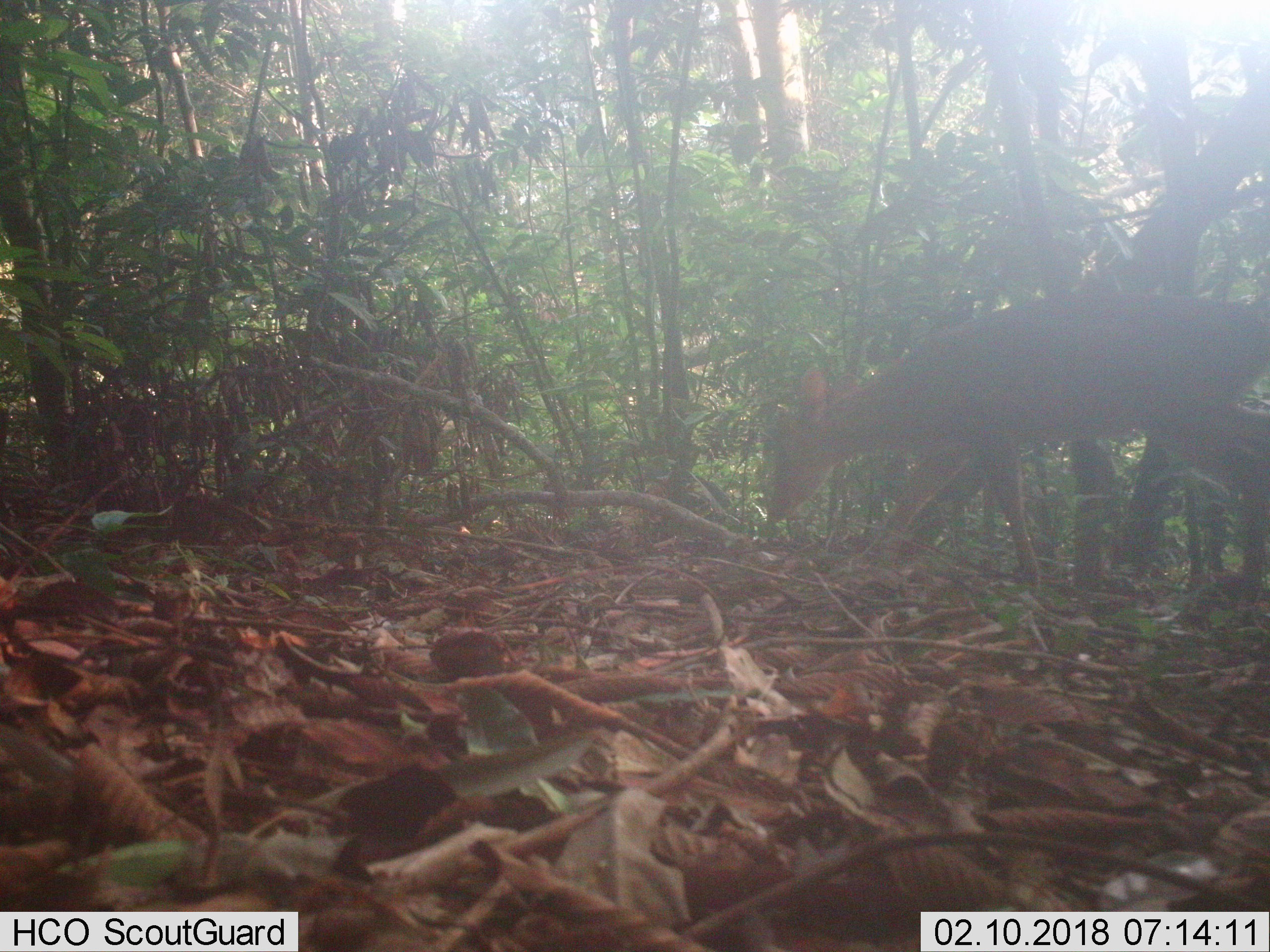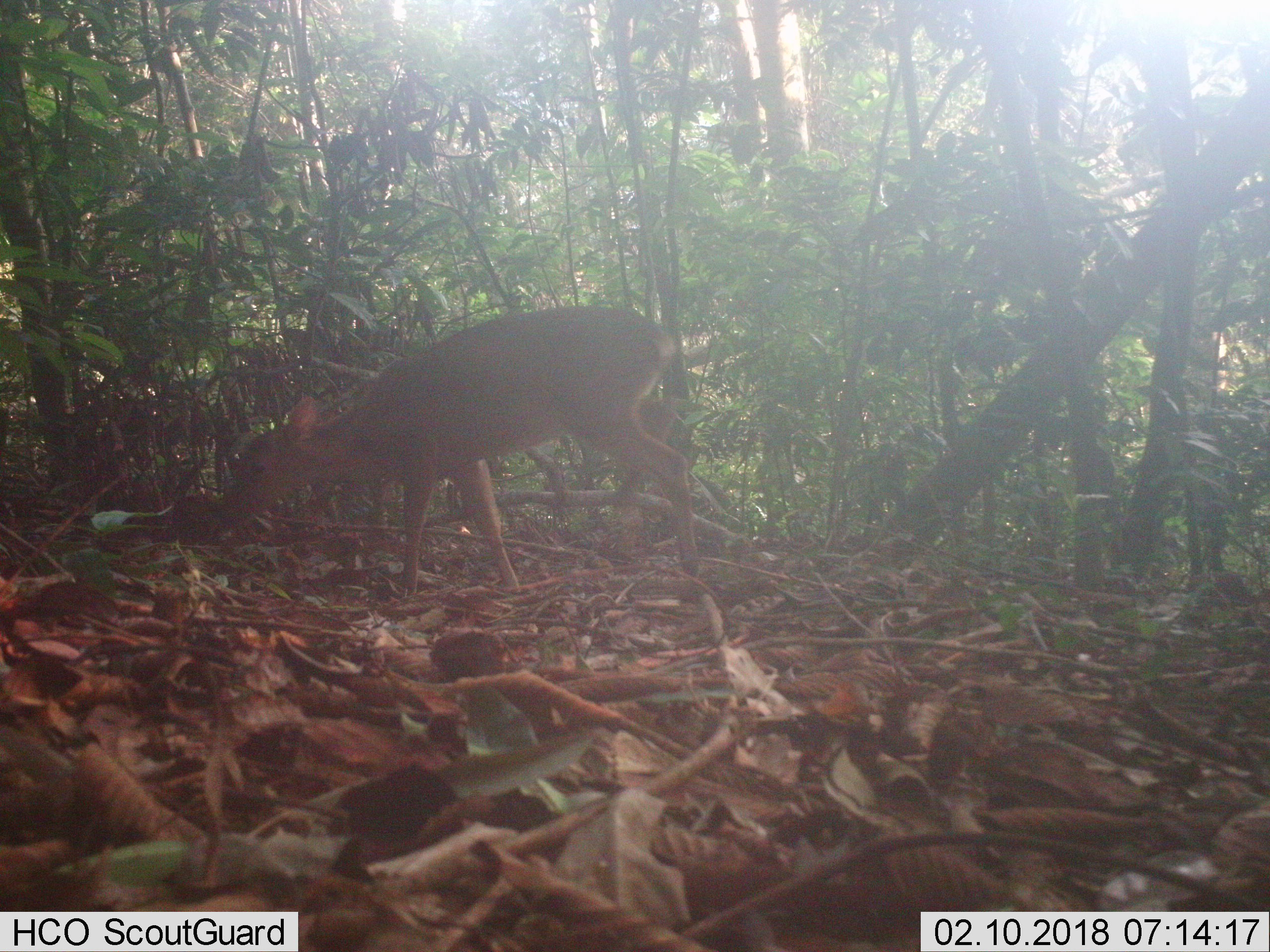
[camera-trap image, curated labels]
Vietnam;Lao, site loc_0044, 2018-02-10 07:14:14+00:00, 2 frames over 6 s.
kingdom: Animalia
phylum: Chordata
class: Mammalia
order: Artiodactyla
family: Cervidae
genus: Muntiacus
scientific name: Muntiacus vuquangensis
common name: large-antlered muntjac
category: large antlered muntjac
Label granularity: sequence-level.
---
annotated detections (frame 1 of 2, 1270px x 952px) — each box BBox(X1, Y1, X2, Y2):
large antlered muntjac: BBox(764, 288, 1270, 612)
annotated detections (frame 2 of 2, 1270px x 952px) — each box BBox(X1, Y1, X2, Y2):
large antlered muntjac: BBox(218, 305, 699, 591)